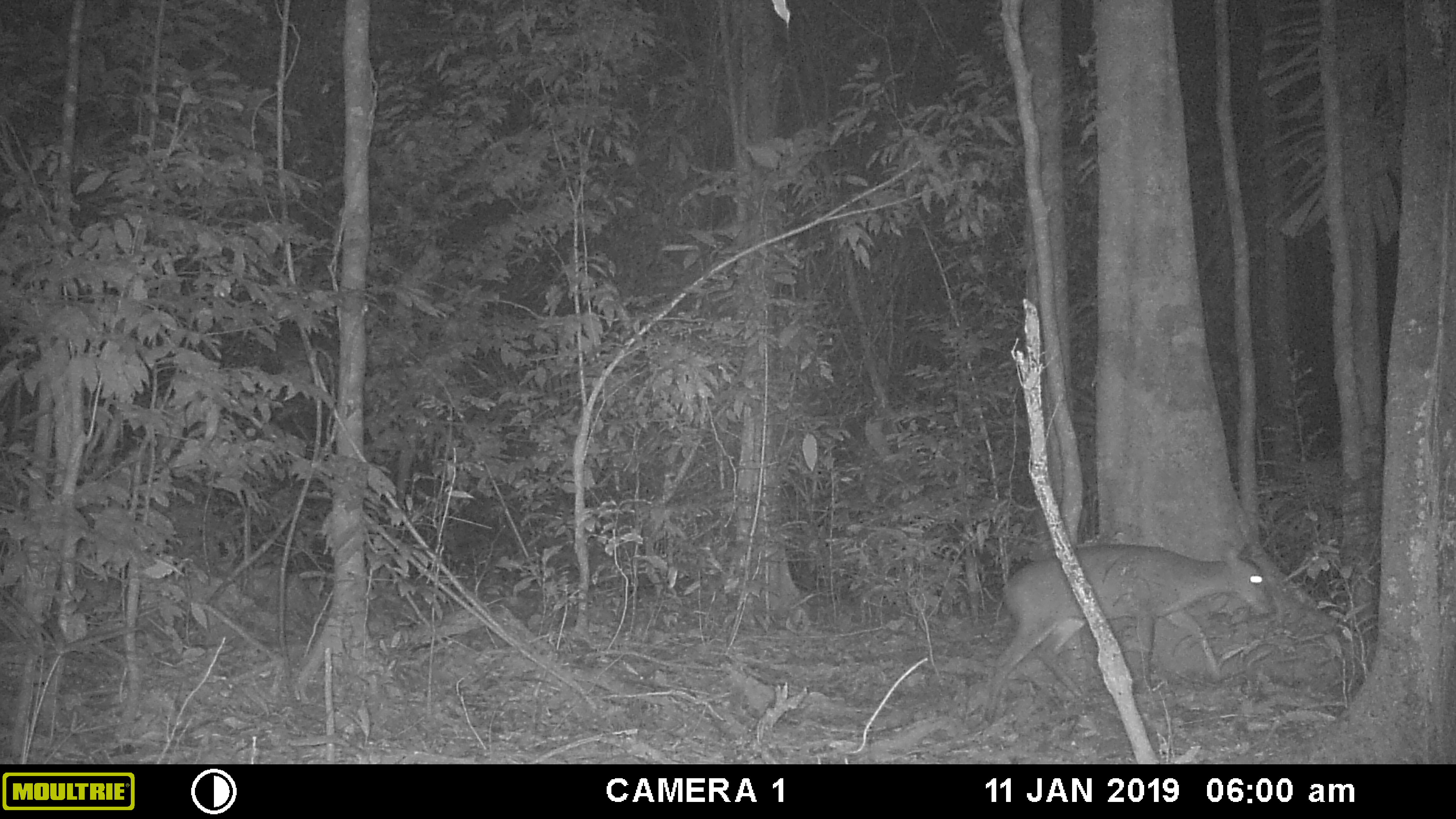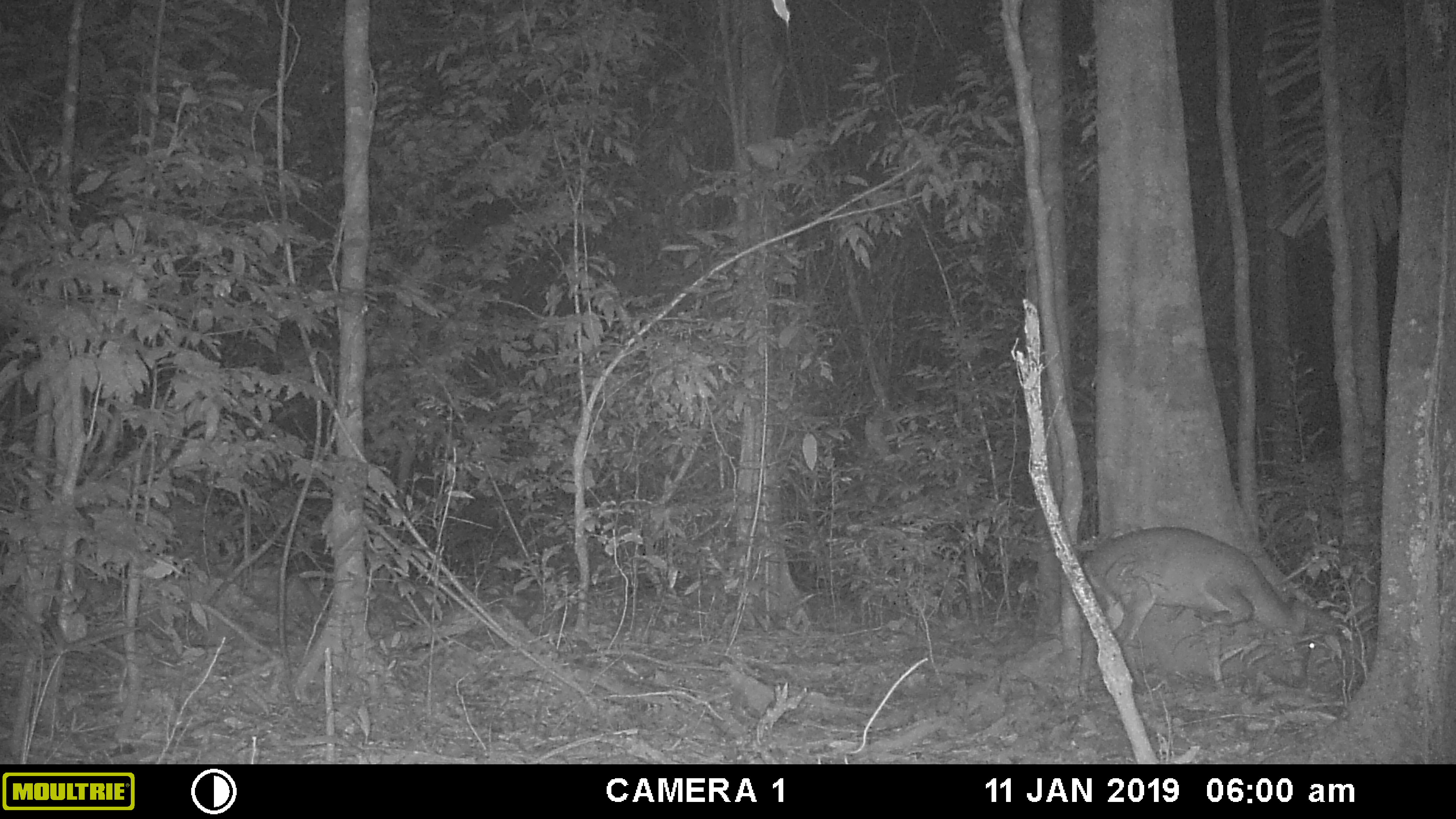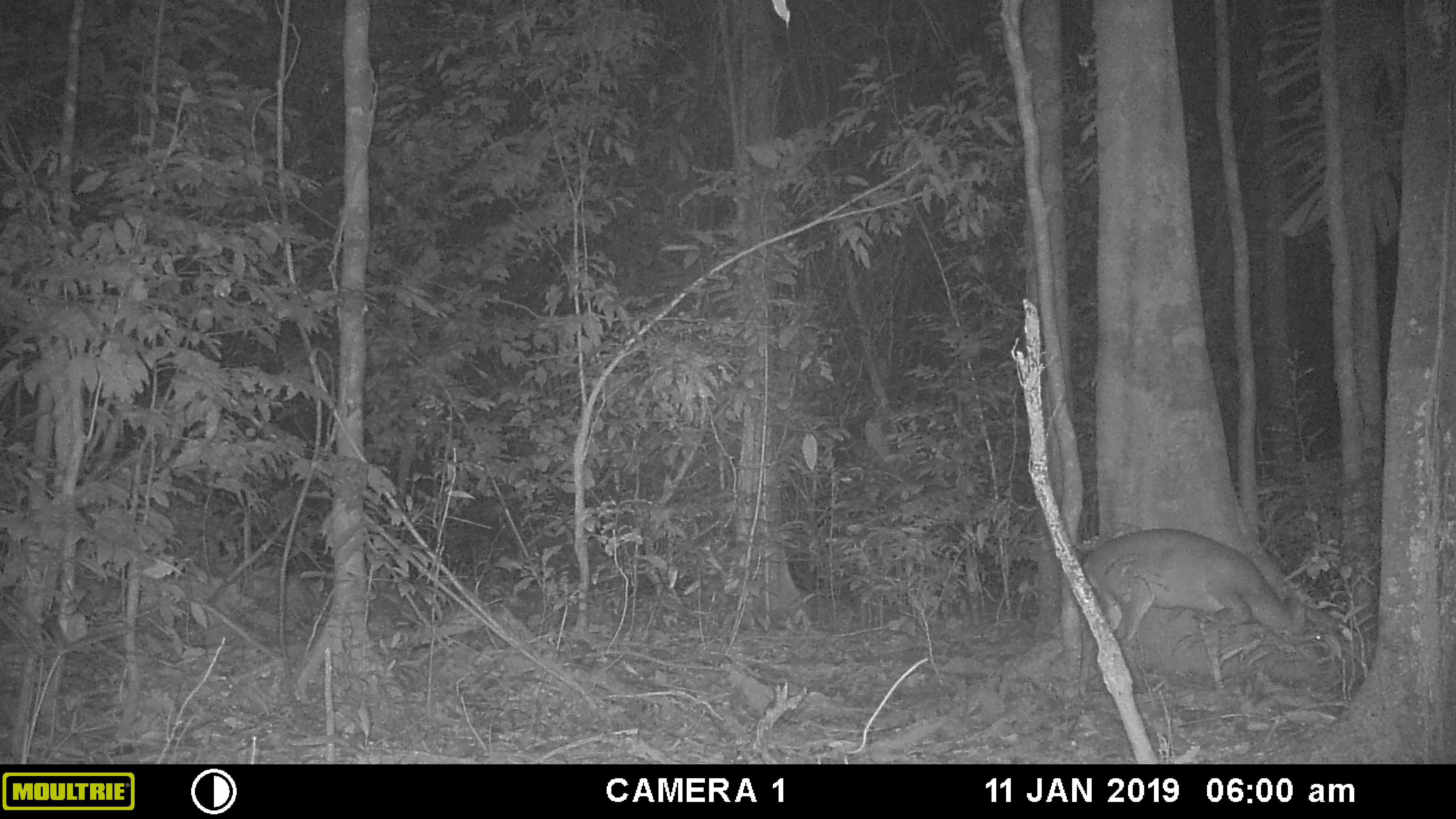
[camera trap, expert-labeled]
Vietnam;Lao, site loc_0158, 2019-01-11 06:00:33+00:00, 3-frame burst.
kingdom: Animalia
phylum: Chordata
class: Mammalia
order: Artiodactyla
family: Cervidae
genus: Muntiacus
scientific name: Muntiacus vuquangensis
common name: large-antlered muntjac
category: large antlered muntjac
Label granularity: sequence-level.